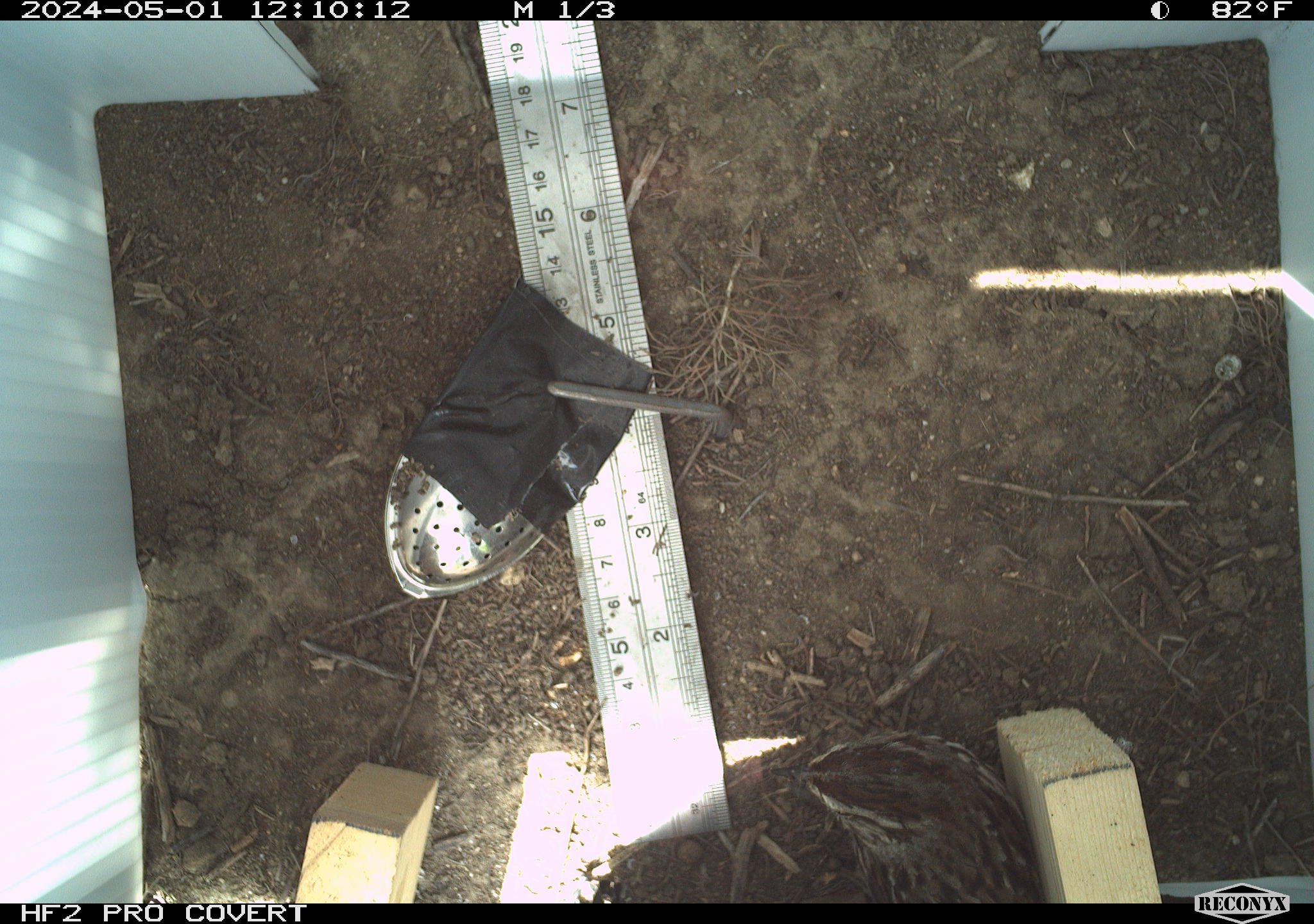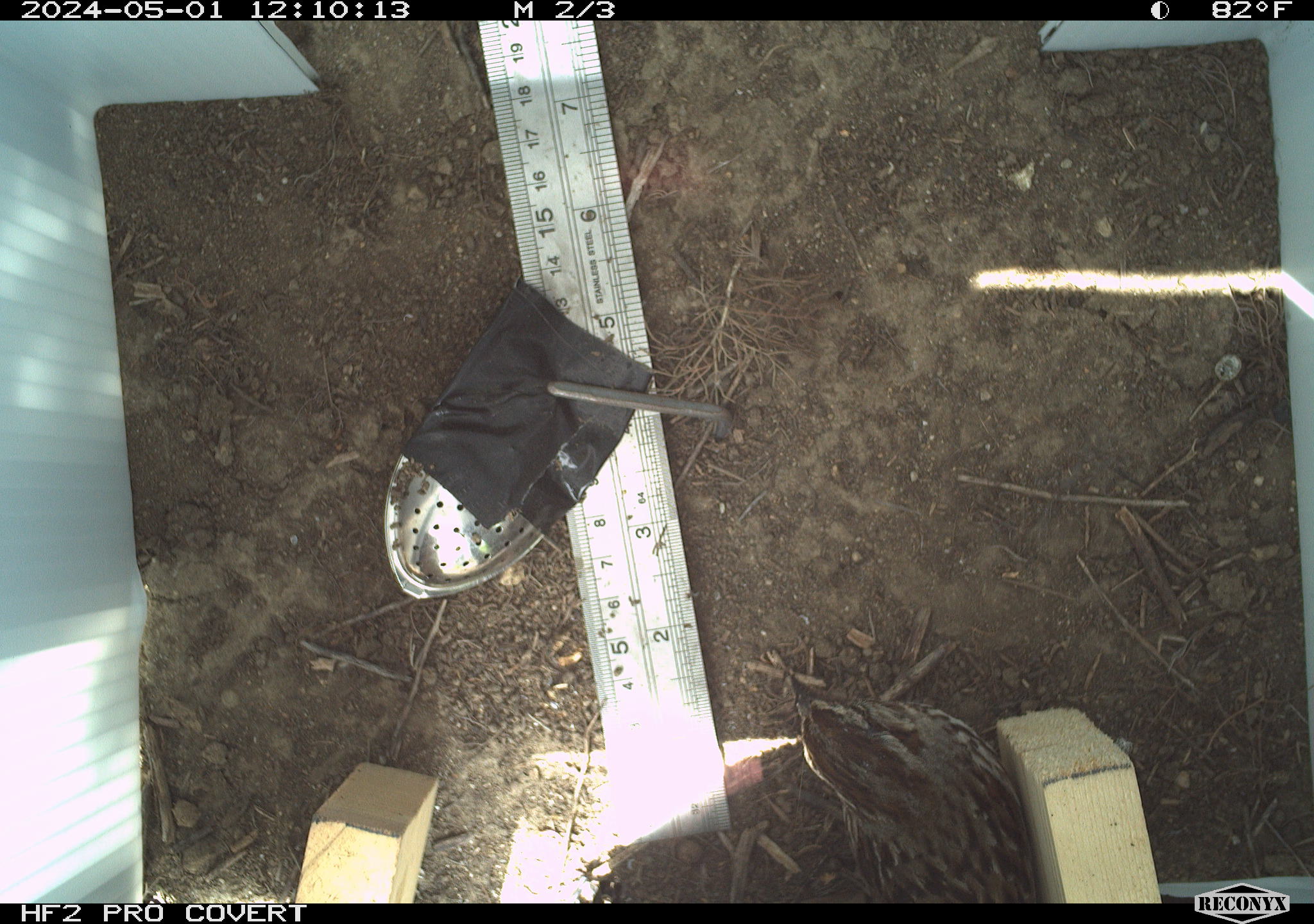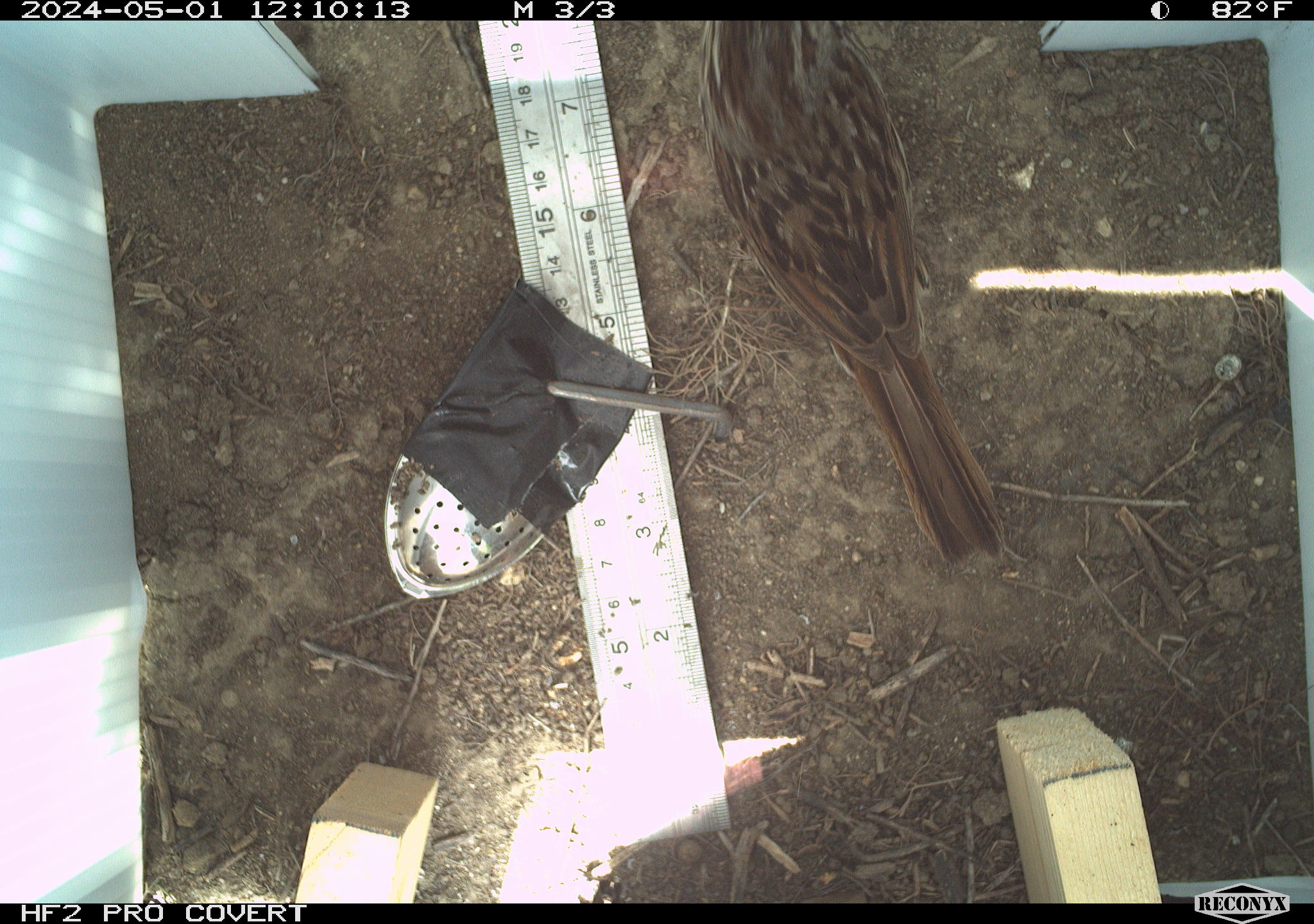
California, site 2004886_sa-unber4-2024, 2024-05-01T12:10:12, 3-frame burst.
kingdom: Animalia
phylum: Chordata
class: Aves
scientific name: Aves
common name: bird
Bird (Aves).